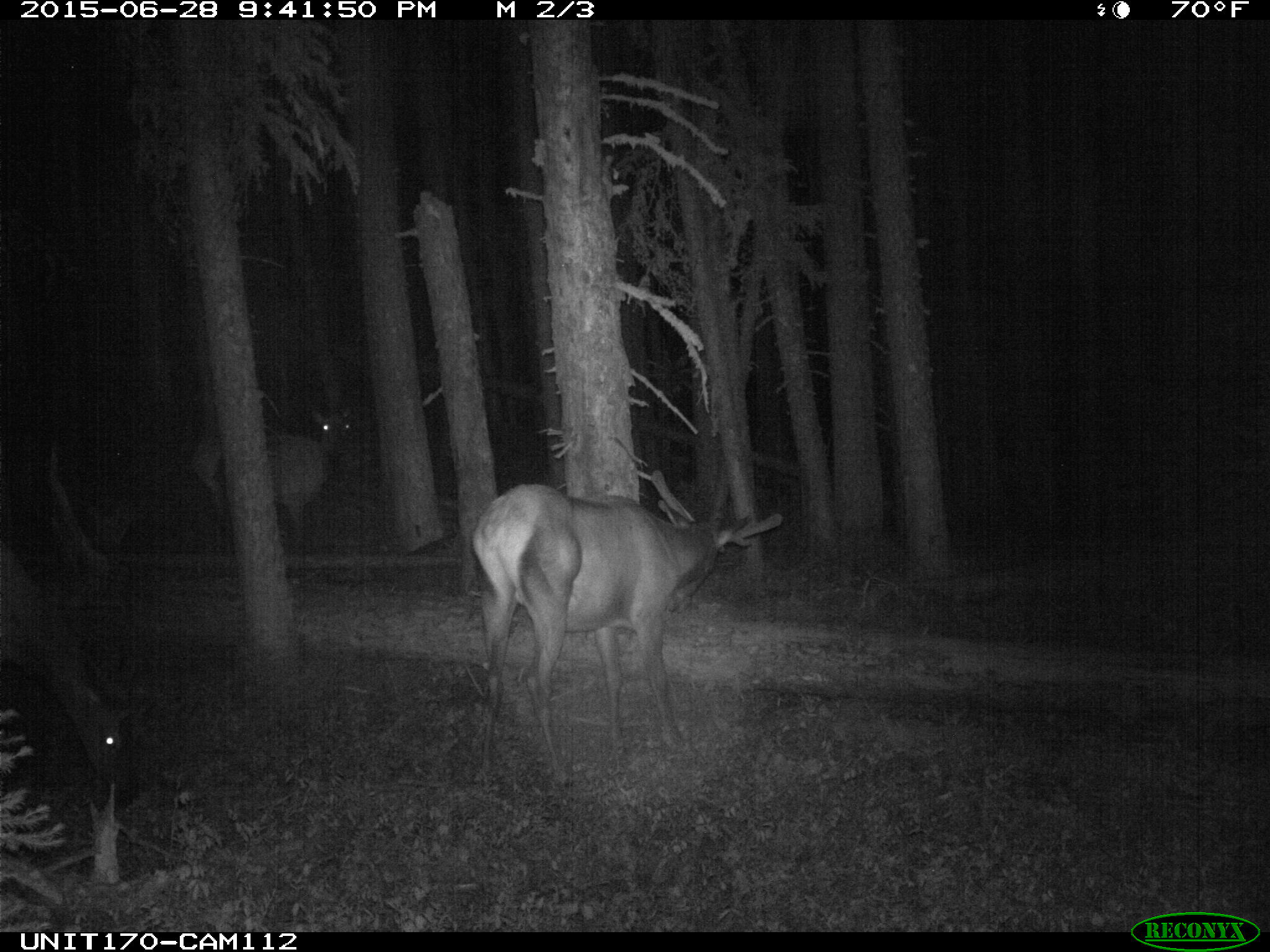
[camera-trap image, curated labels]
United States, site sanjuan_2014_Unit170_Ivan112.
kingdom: Animalia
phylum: Chordata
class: Mammalia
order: Artiodactyla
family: Cervidae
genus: Cervus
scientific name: Cervus elaphus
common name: red deer